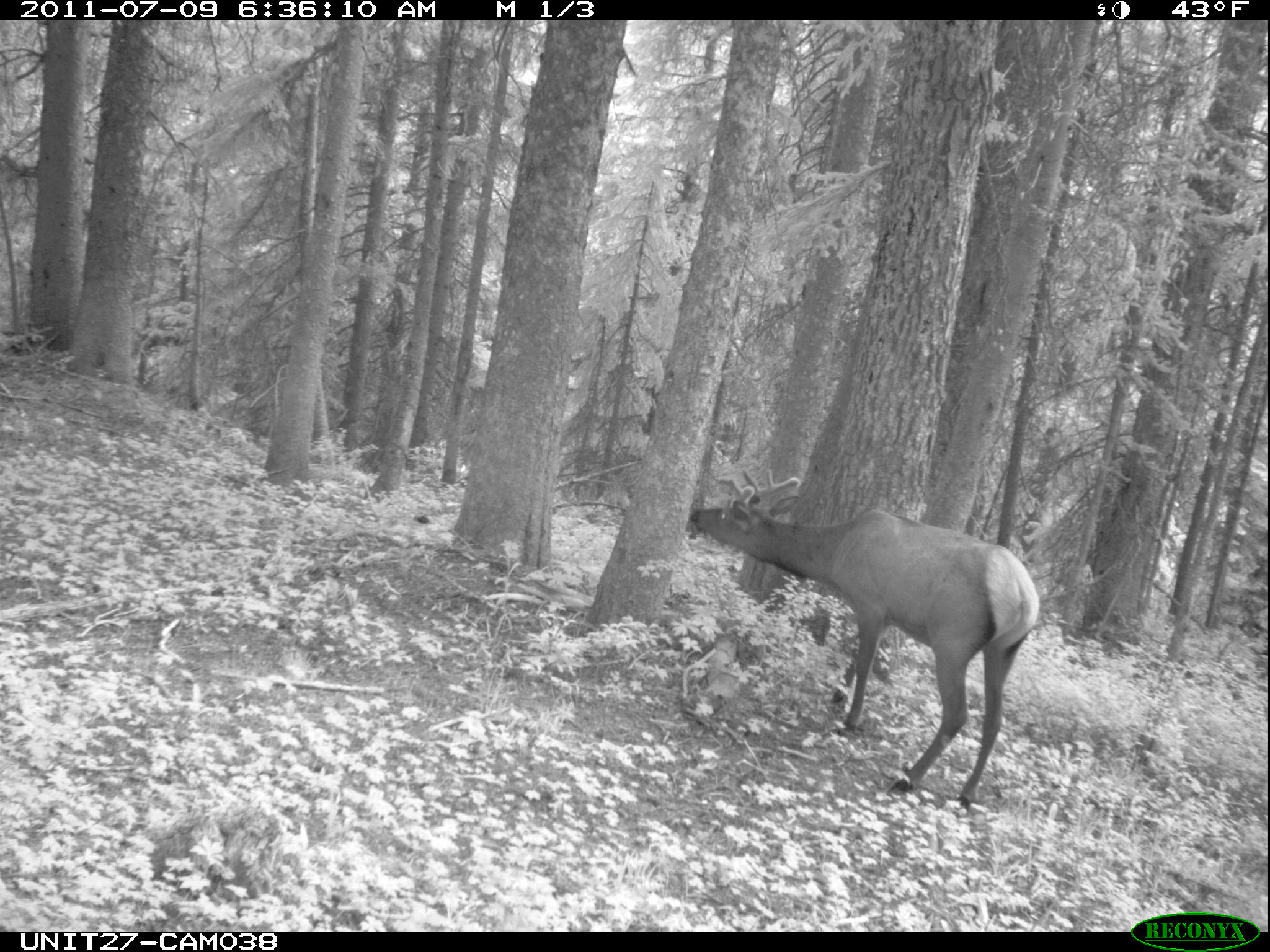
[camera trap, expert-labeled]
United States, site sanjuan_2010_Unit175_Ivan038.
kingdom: Animalia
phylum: Chordata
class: Mammalia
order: Artiodactyla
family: Cervidae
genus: Cervus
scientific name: Cervus elaphus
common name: red deer